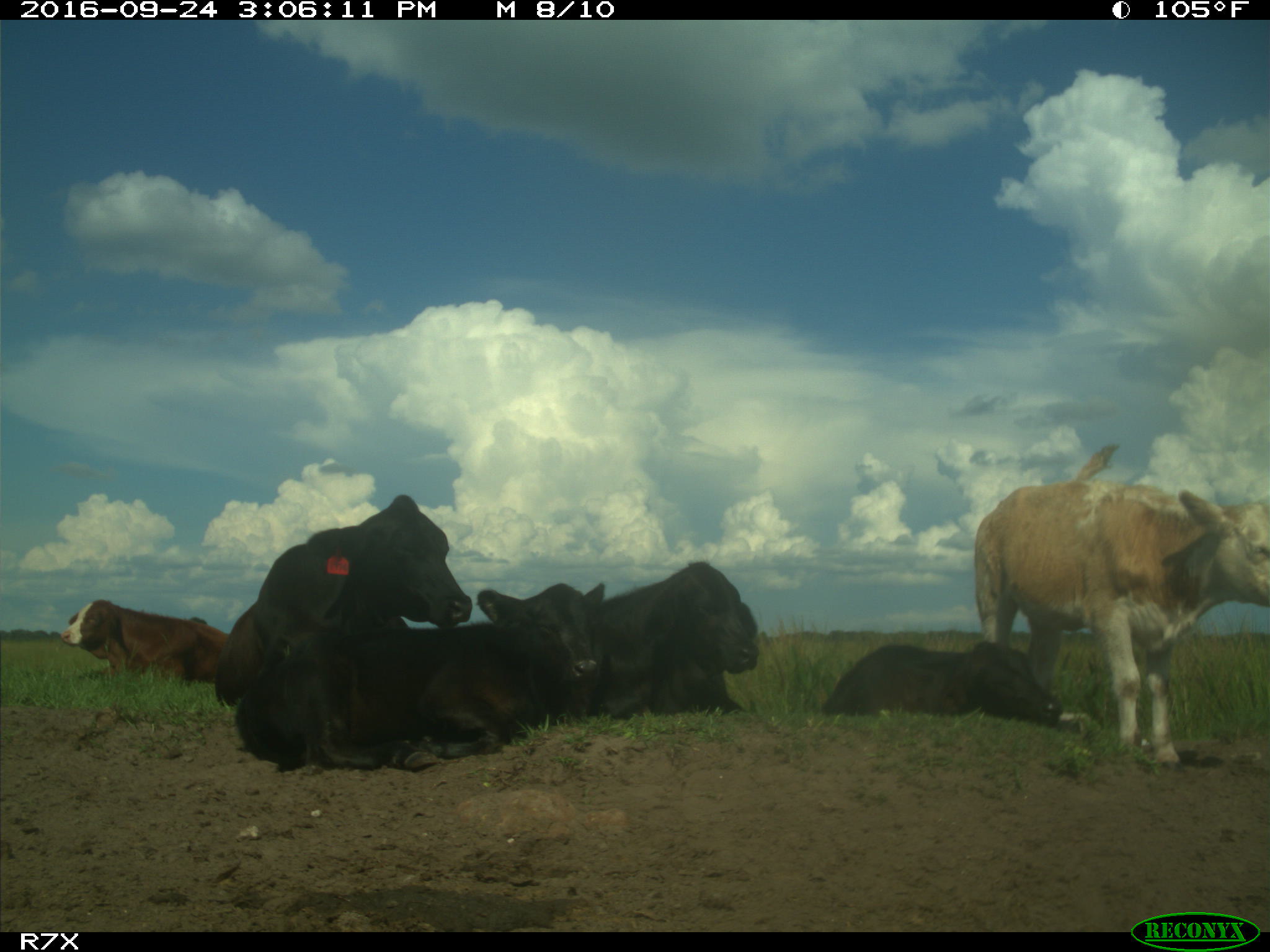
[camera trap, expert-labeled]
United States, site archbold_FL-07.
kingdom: Animalia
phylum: Chordata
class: Mammalia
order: Artiodactyla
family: Bovidae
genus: Bos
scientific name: Bos taurus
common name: domestic cow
Bos taurus (domestic cow).